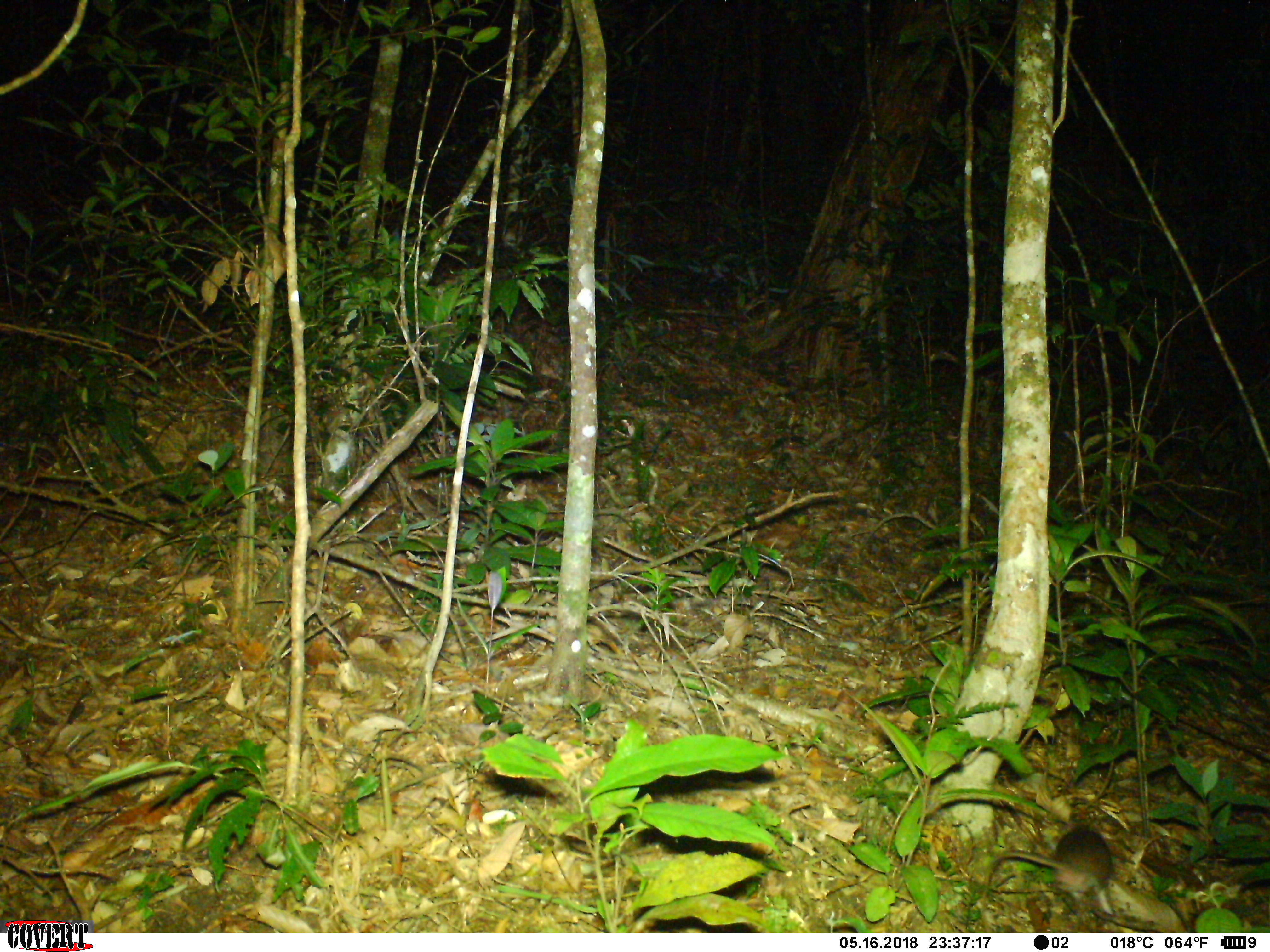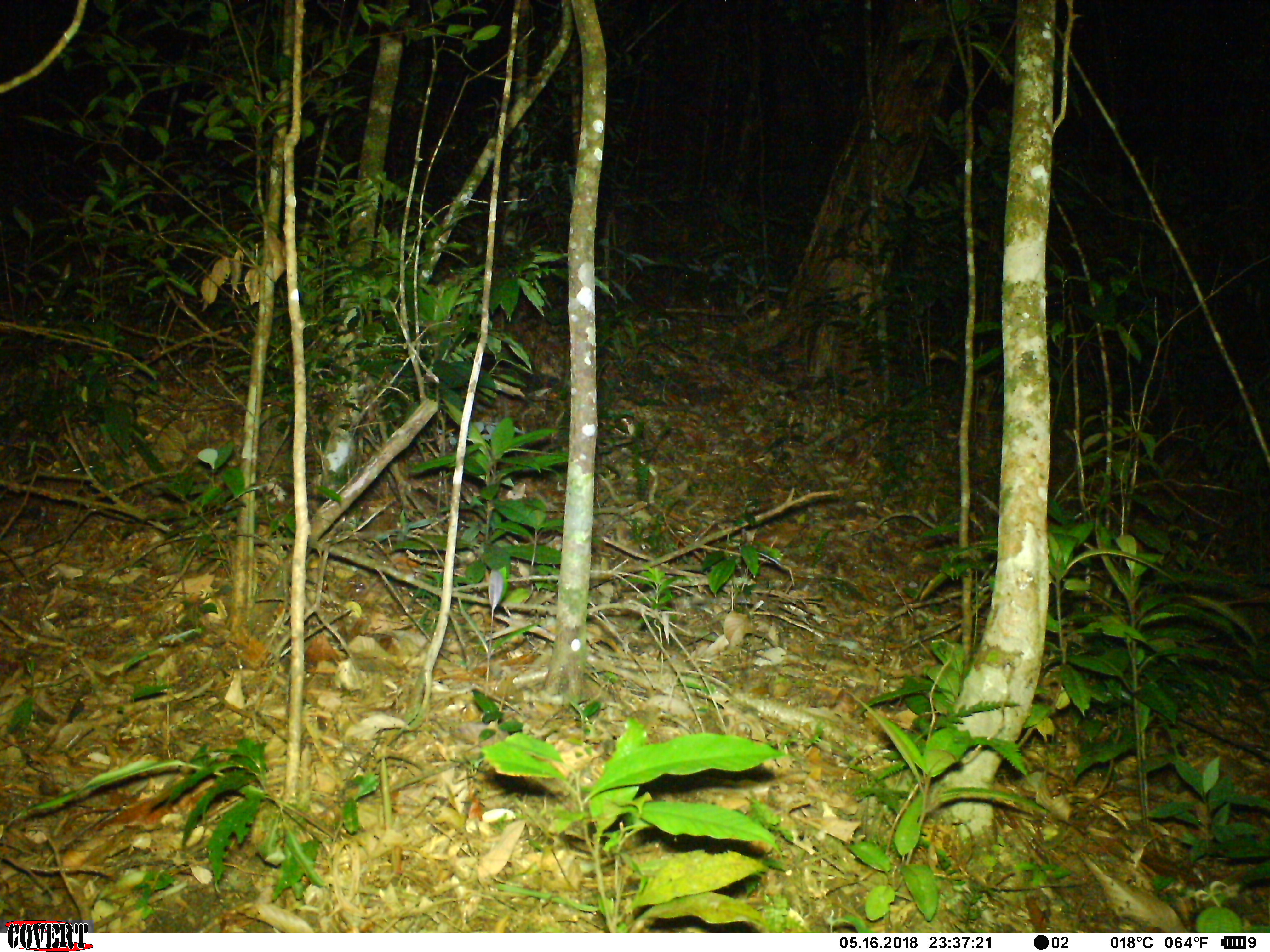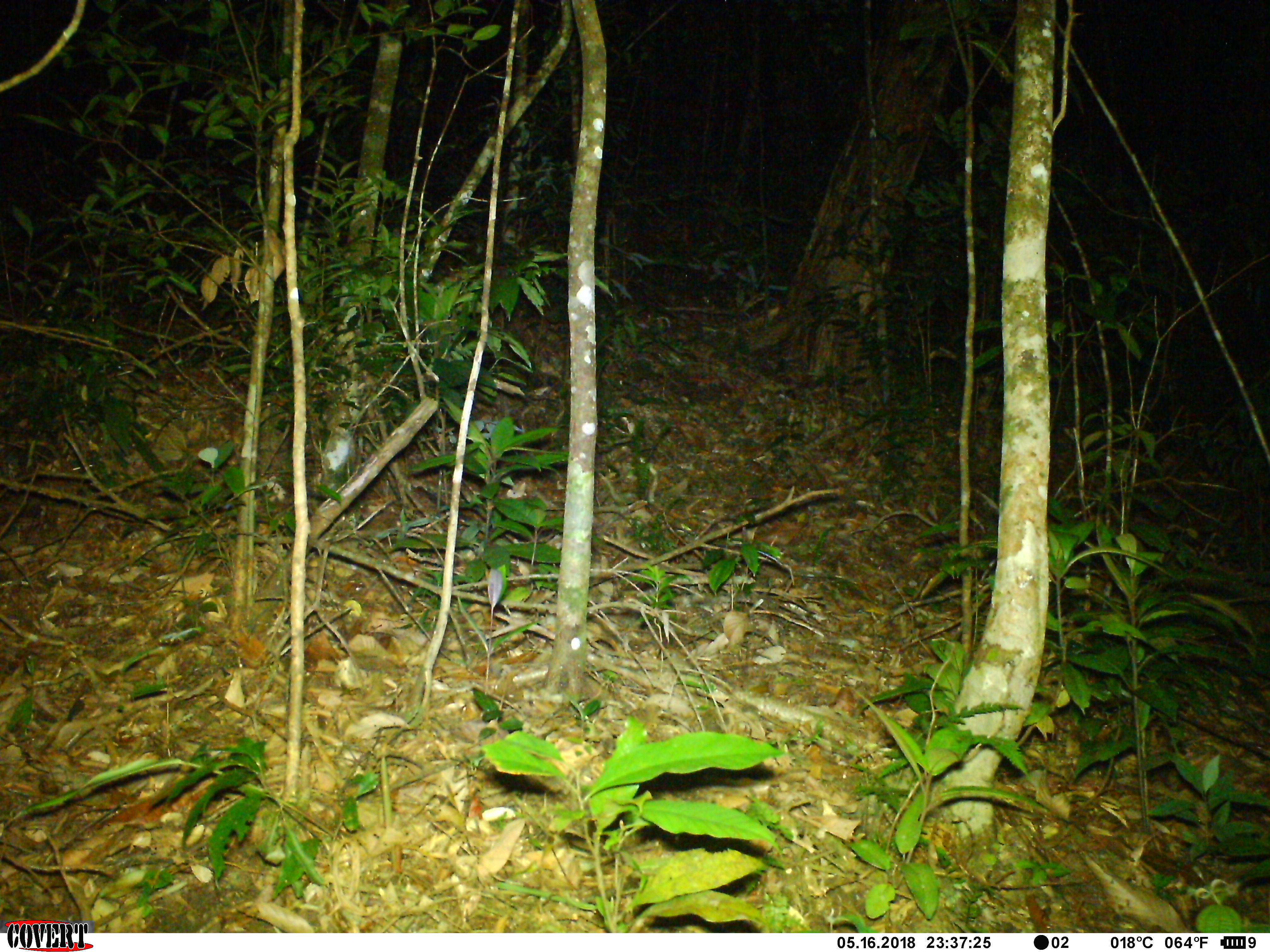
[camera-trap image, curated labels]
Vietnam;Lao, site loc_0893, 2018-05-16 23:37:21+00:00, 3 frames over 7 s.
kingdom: Animalia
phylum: Chordata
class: Mammalia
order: Rodentia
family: Muridae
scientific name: Muridae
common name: old-world mice and rats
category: unidentified murid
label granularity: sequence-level